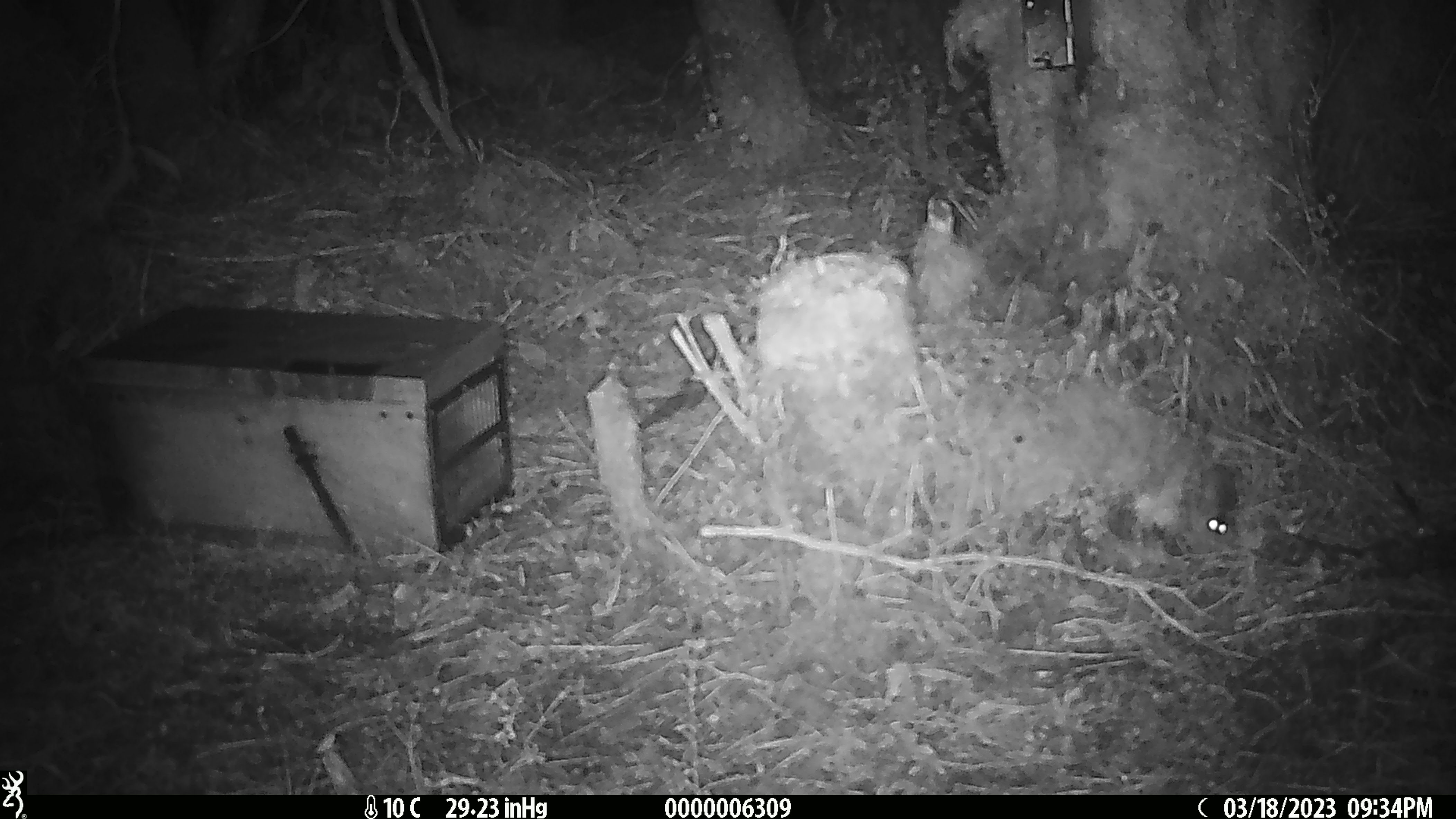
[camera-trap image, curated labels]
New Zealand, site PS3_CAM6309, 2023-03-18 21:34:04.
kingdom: Animalia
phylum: Chordata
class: Mammalia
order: Rodentia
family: Muridae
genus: Mus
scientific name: Mus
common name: mouse